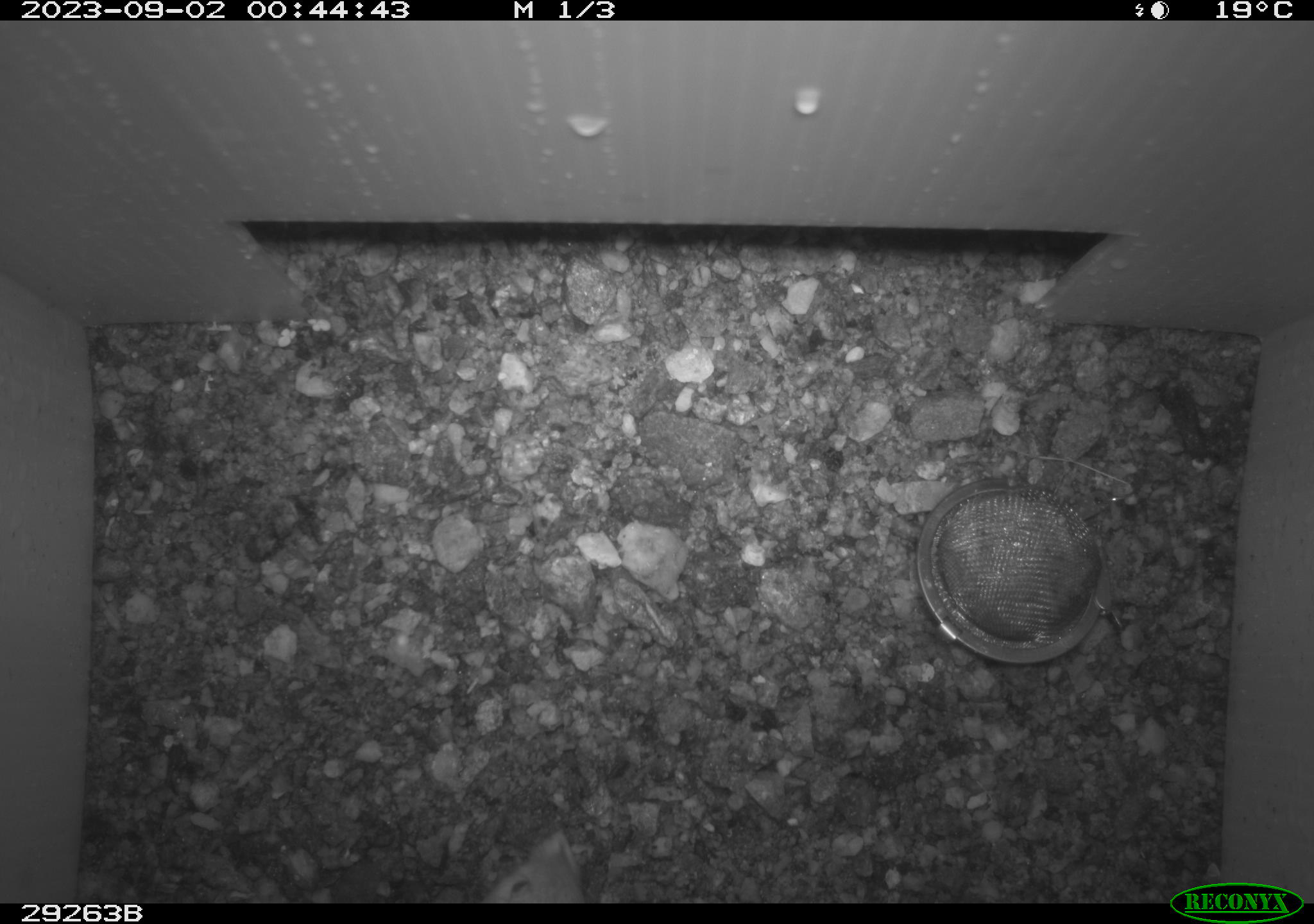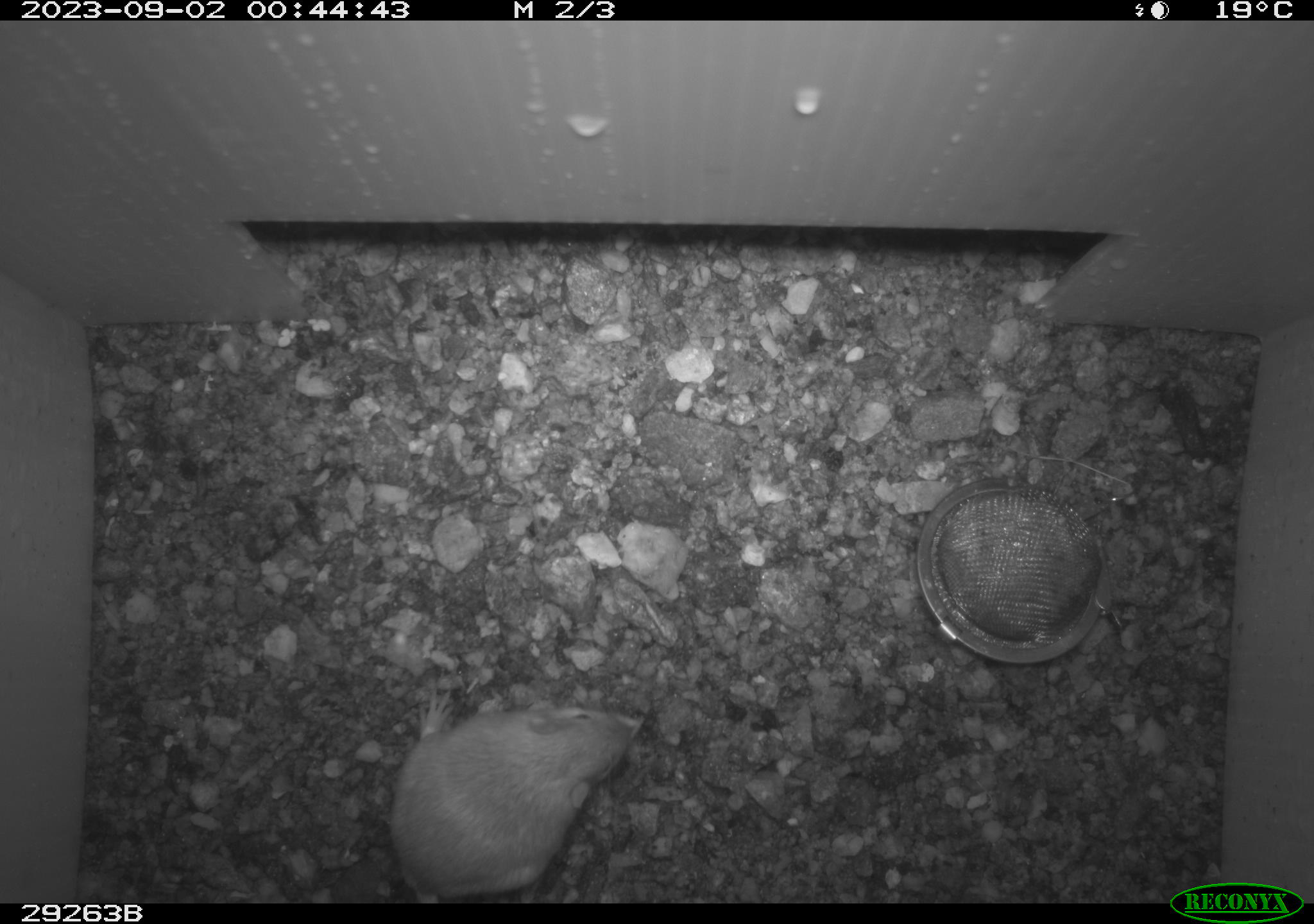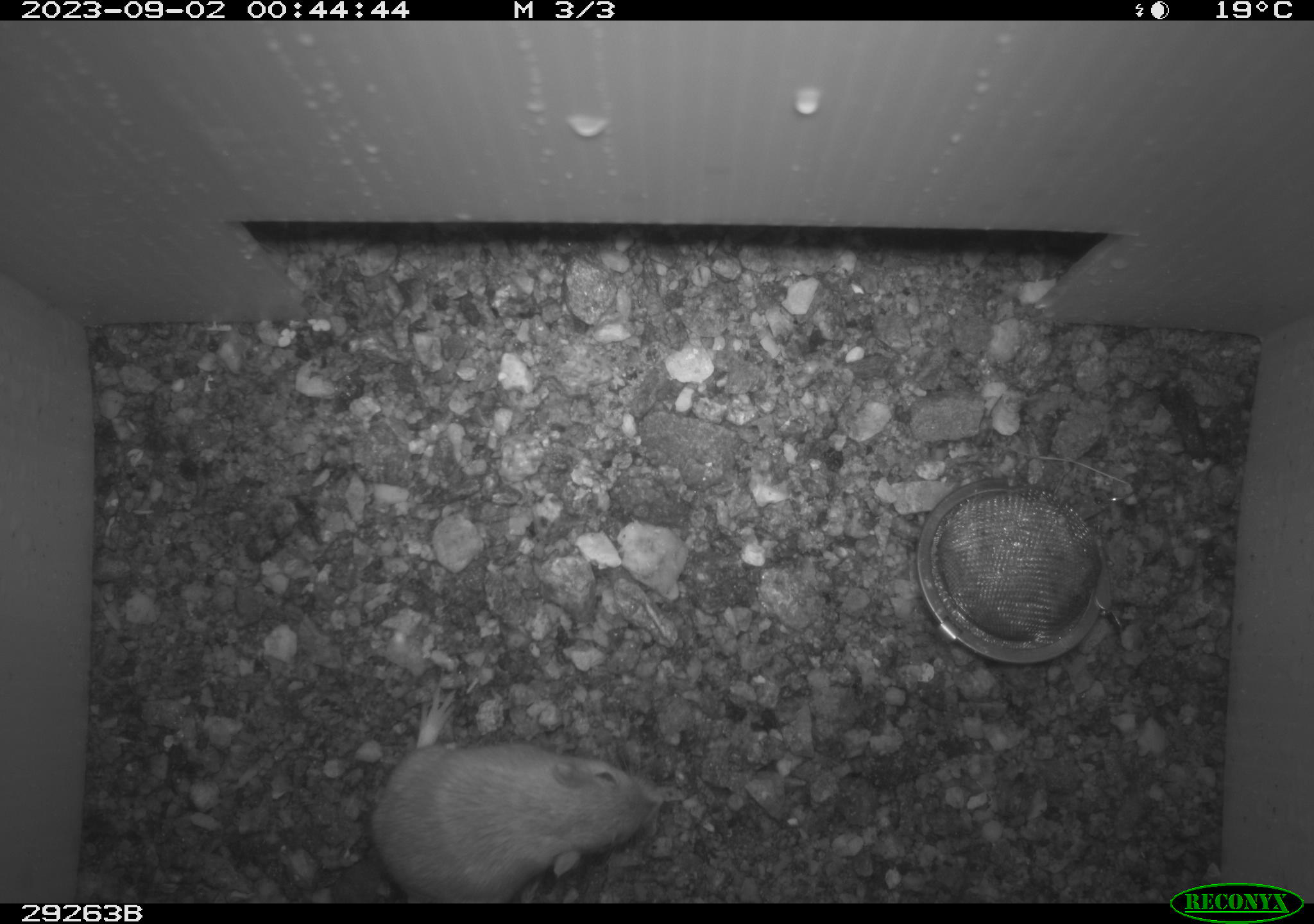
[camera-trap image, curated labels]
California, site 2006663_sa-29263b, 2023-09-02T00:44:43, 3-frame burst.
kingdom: Animalia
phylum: Chordata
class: Mammalia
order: Rodentia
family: Heteromyidae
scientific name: Heteromyidae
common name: kangaroo rats and pocket mice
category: heteromyidae family